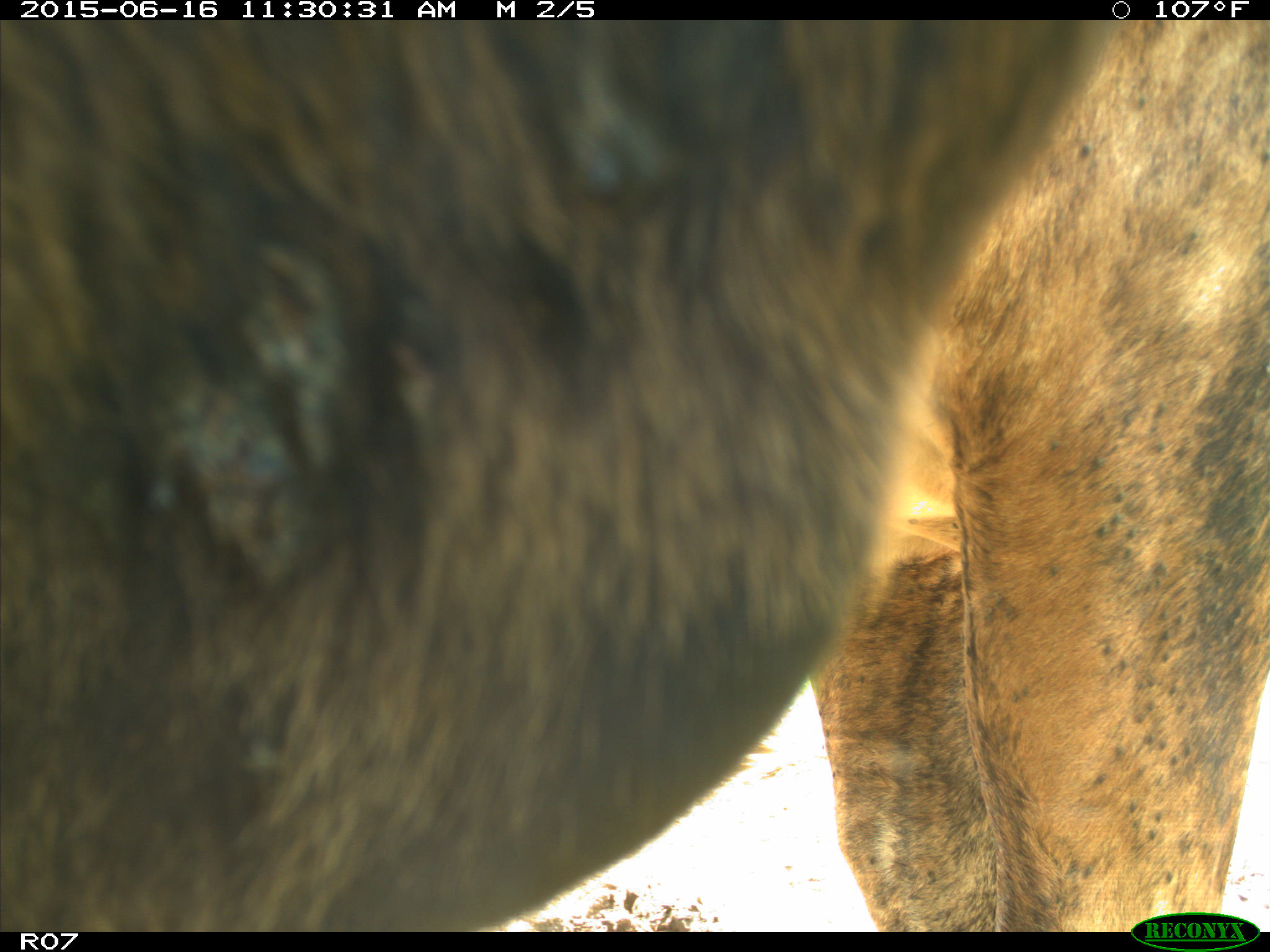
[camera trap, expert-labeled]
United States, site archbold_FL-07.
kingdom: Animalia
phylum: Chordata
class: Mammalia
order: Artiodactyla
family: Bovidae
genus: Bos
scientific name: Bos taurus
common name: domestic cow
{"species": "Bos taurus (domestic cow)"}